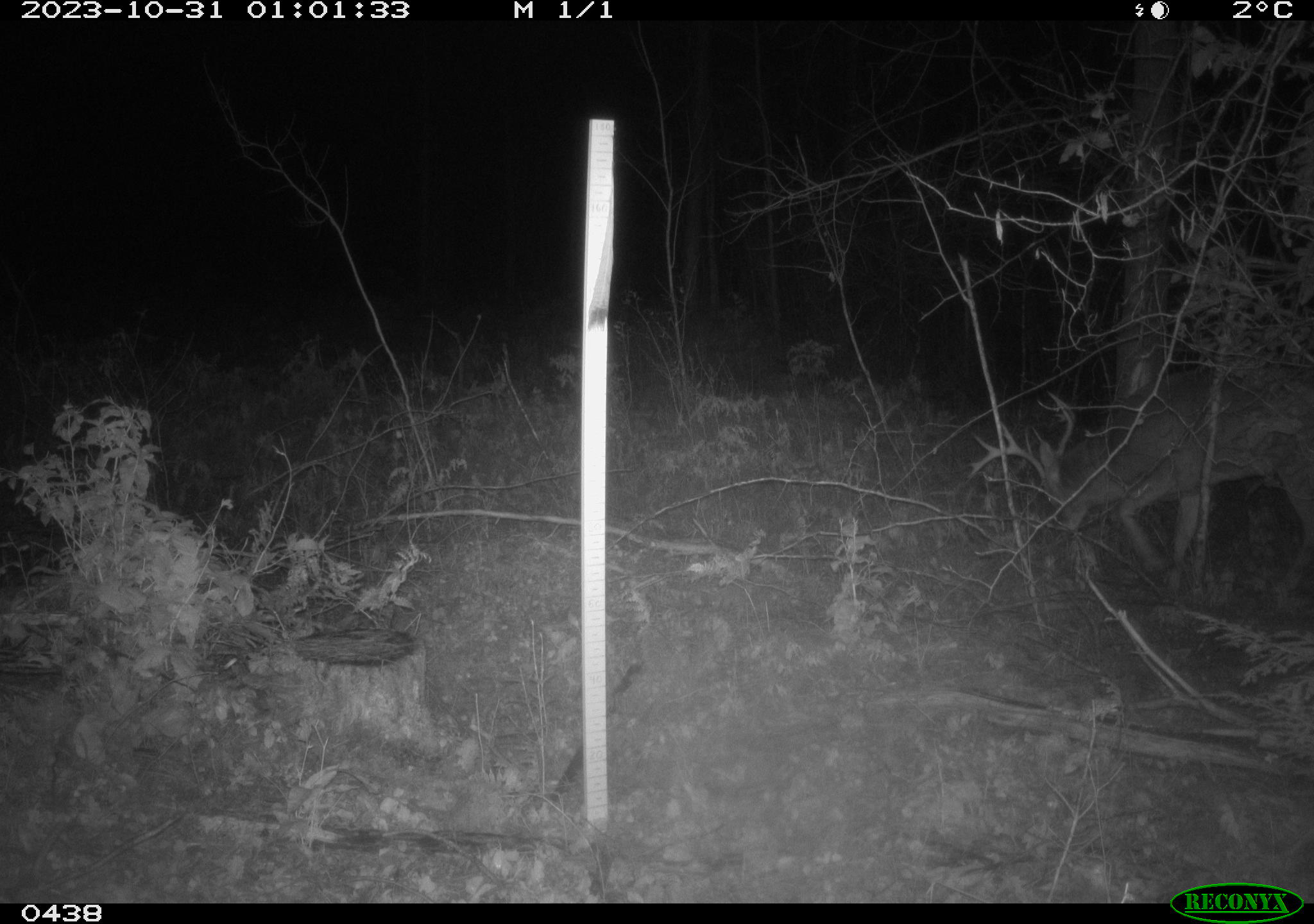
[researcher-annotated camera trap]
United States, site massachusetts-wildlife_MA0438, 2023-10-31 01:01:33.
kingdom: Animalia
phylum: Chordata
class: Mammalia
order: Artiodactyla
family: Cervidae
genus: Odocoileus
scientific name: Odocoileus virginianus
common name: white-tailed deer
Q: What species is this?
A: White-tailed deer (Odocoileus virginianus).